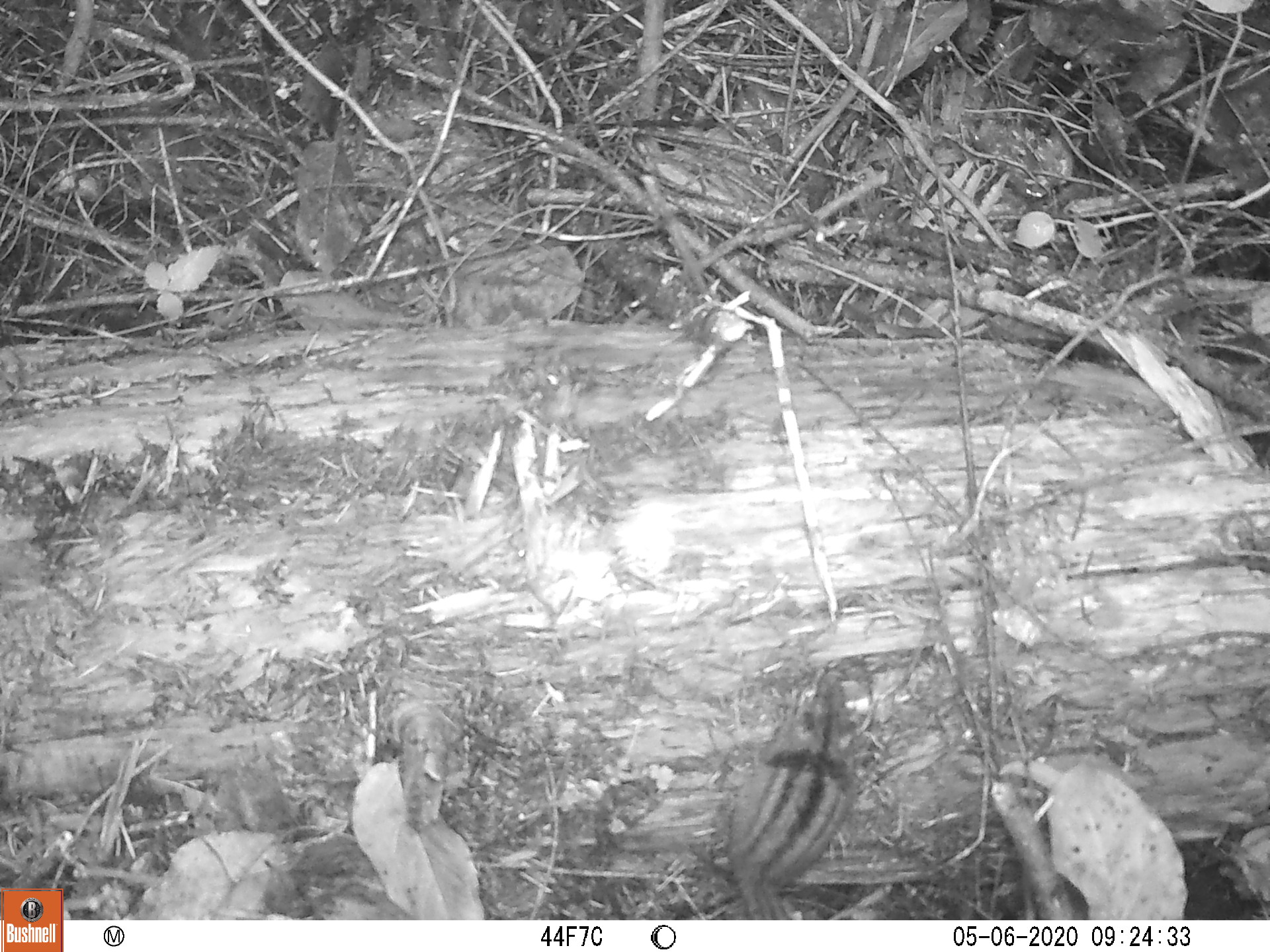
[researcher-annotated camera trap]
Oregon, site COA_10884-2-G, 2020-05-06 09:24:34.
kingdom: Animalia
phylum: Chordata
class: Mammalia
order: Rodentia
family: Sciuridae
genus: Neotamias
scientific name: Neotamias townsendii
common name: townsend's chipmunk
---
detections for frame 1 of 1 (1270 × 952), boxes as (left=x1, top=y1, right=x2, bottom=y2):
townsend's chipmunk: (left=695, top=655, right=874, bottom=911)